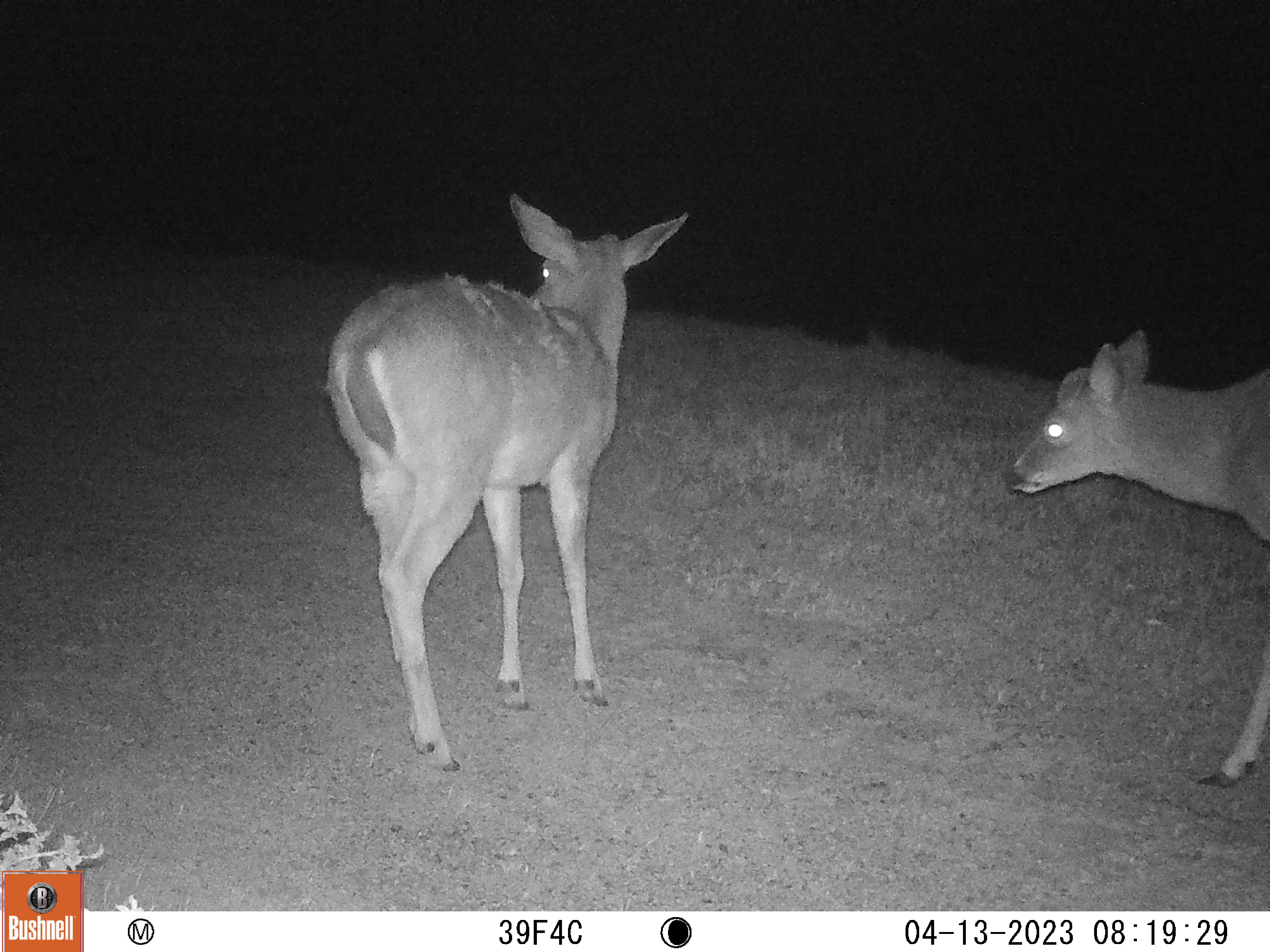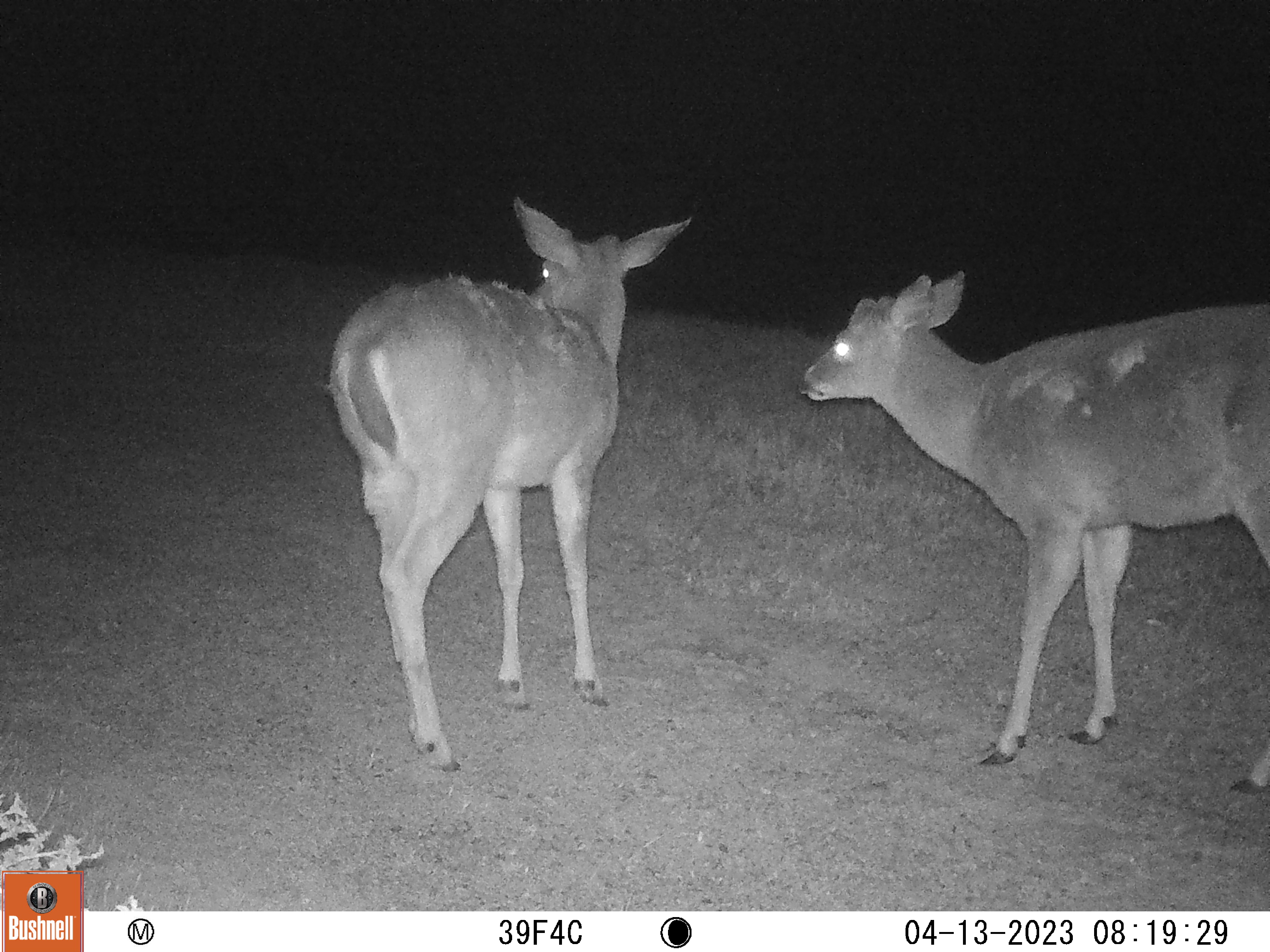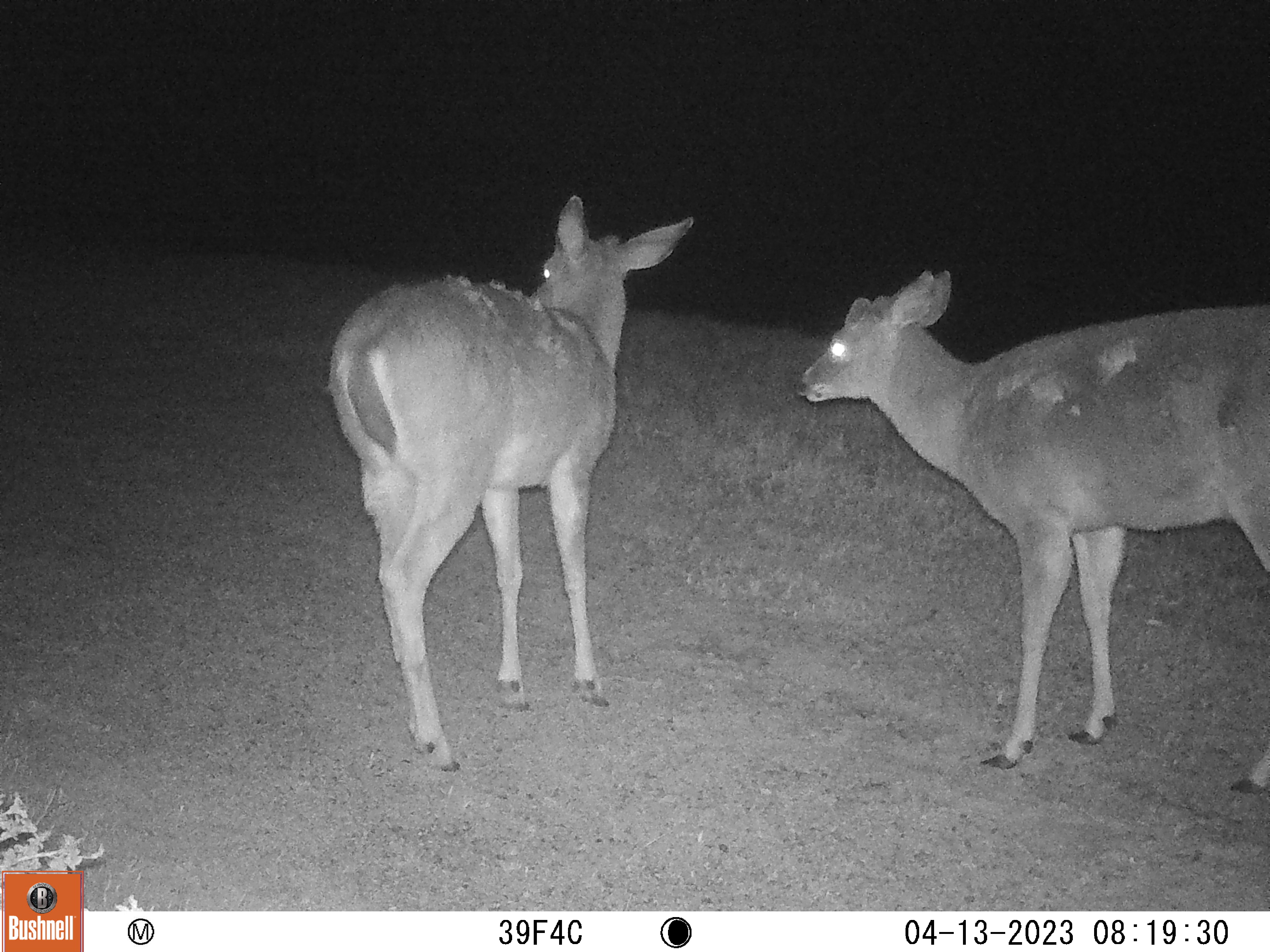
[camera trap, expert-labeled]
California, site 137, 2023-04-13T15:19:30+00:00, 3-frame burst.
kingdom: Animalia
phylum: Chordata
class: Mammalia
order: Artiodactyla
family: Cervidae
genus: Odocoileus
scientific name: Odocoileus hemionus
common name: mule deer